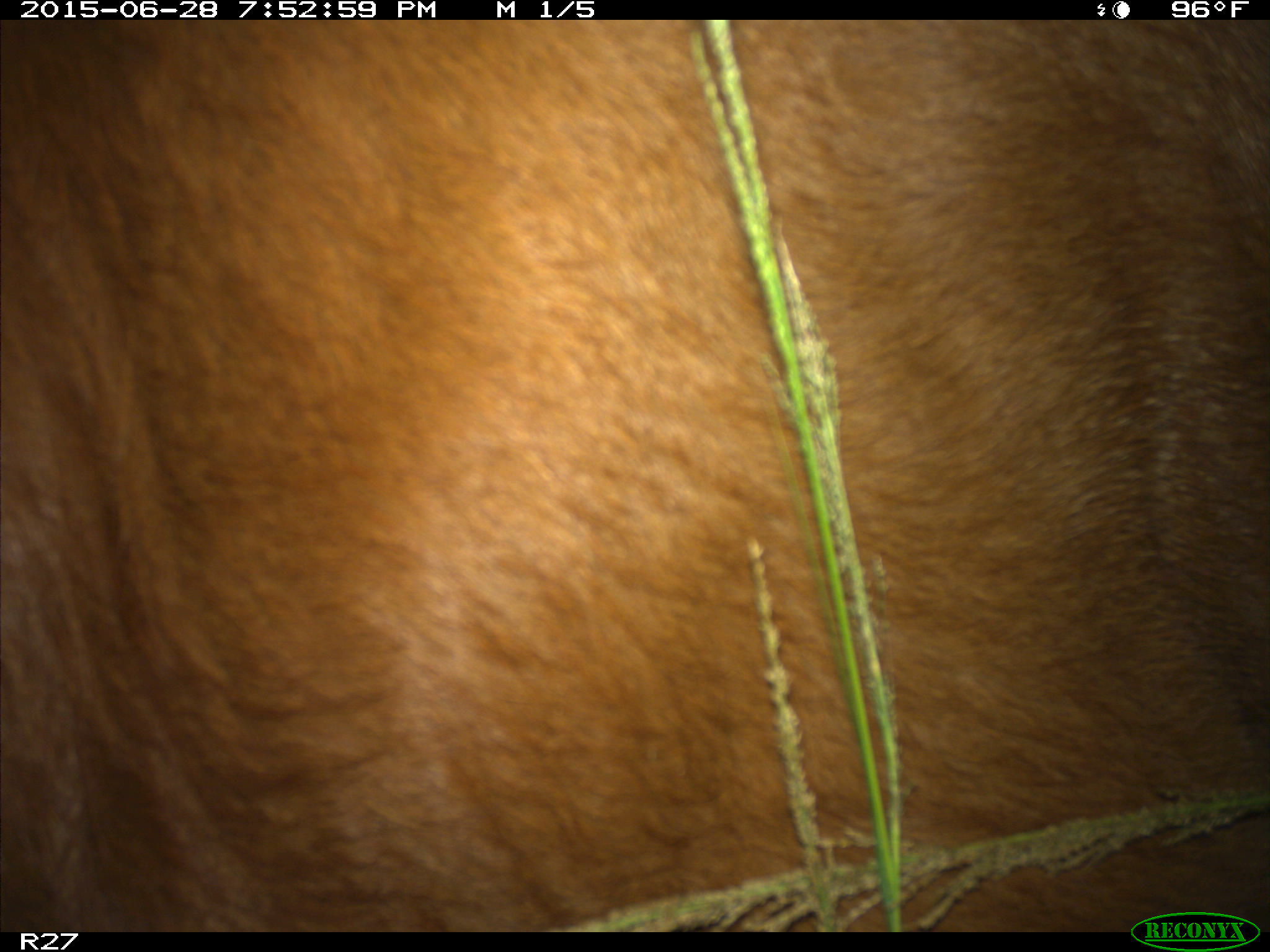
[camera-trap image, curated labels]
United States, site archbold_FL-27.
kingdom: Animalia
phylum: Chordata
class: Mammalia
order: Artiodactyla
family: Bovidae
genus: Bos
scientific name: Bos taurus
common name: domestic cow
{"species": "Bos taurus (domestic cow)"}